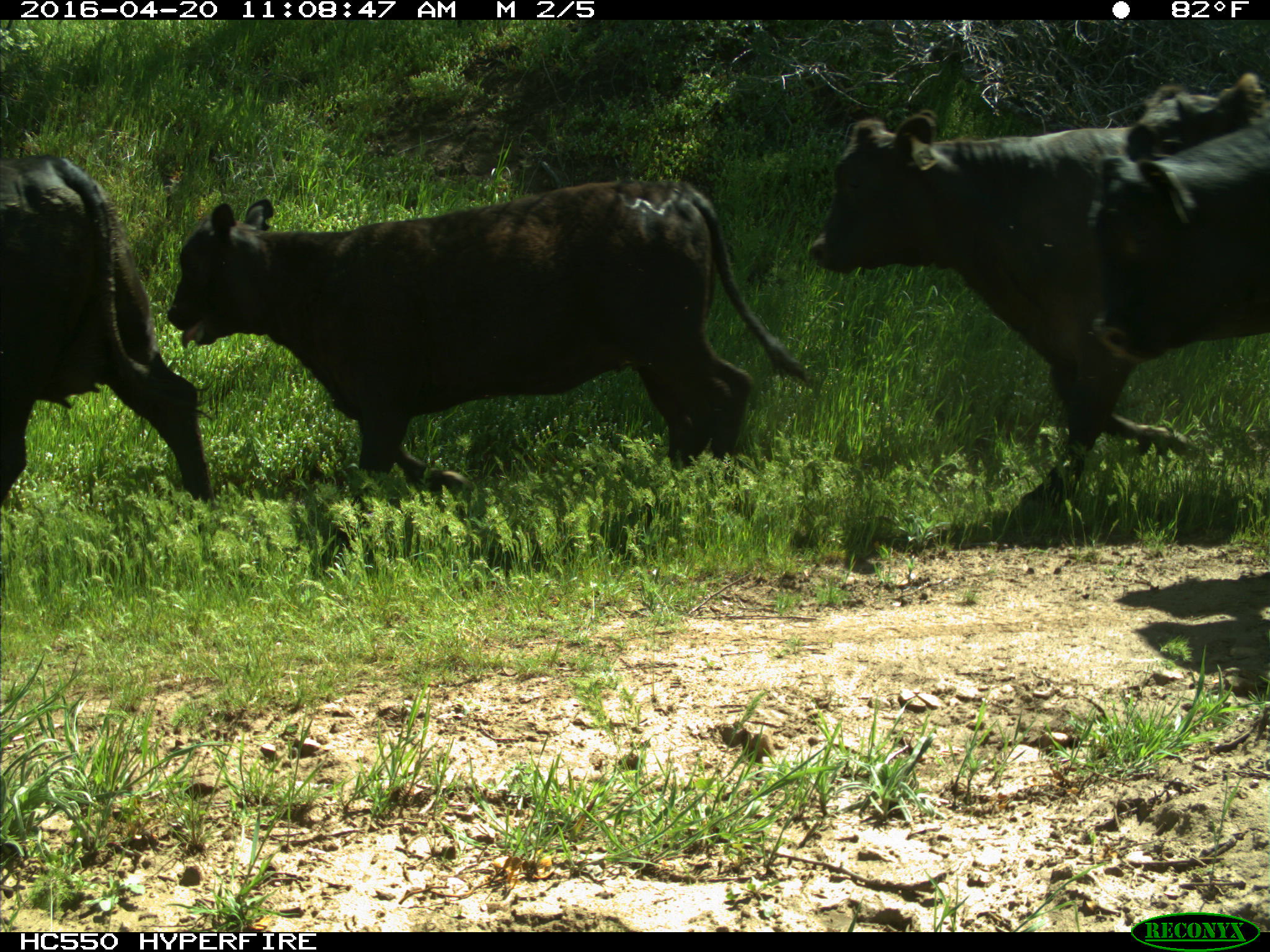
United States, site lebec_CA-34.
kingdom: Animalia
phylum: Chordata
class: Mammalia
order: Artiodactyla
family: Bovidae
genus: Bos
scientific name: Bos taurus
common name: domestic cow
Bos taurus (domestic cow).